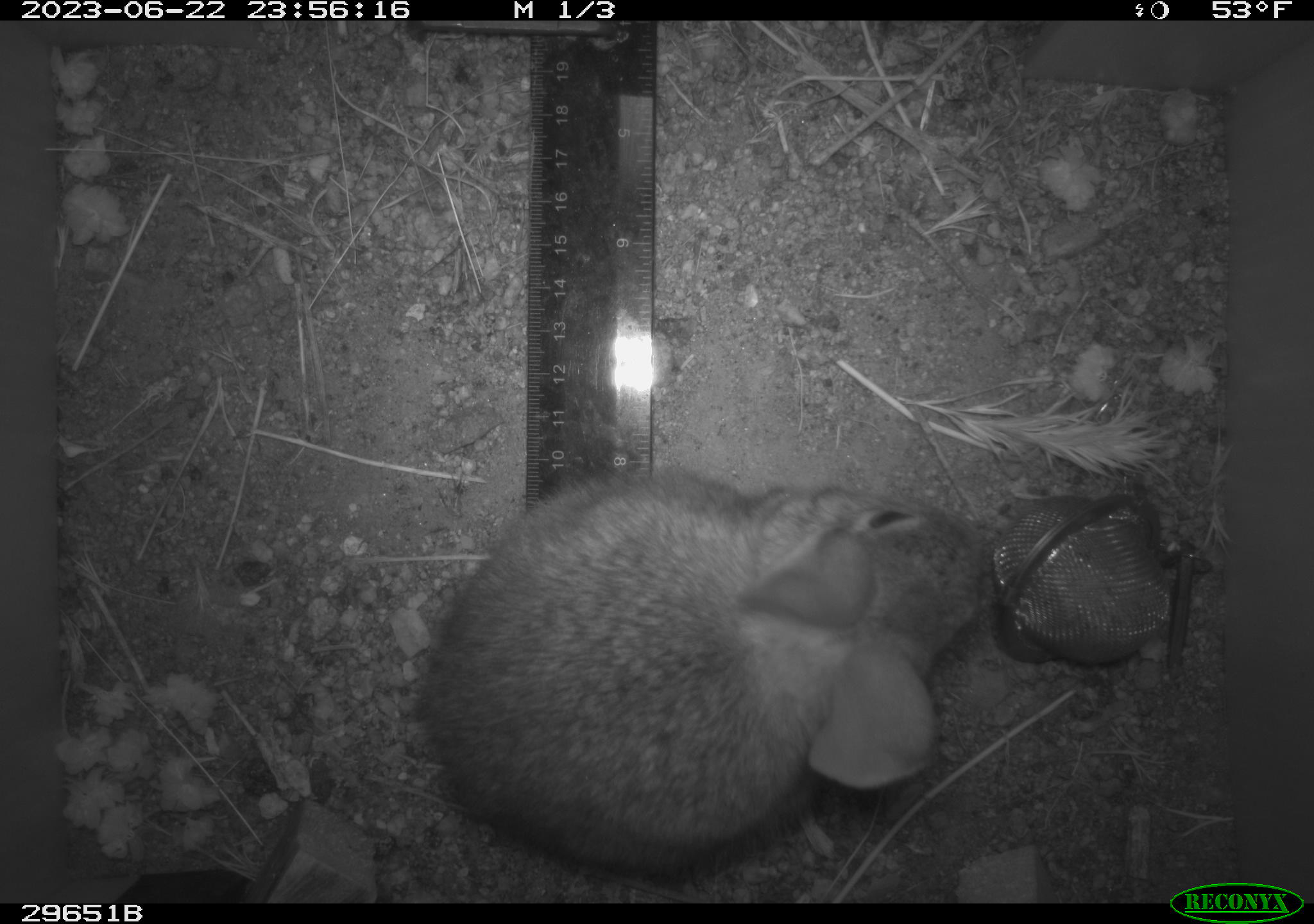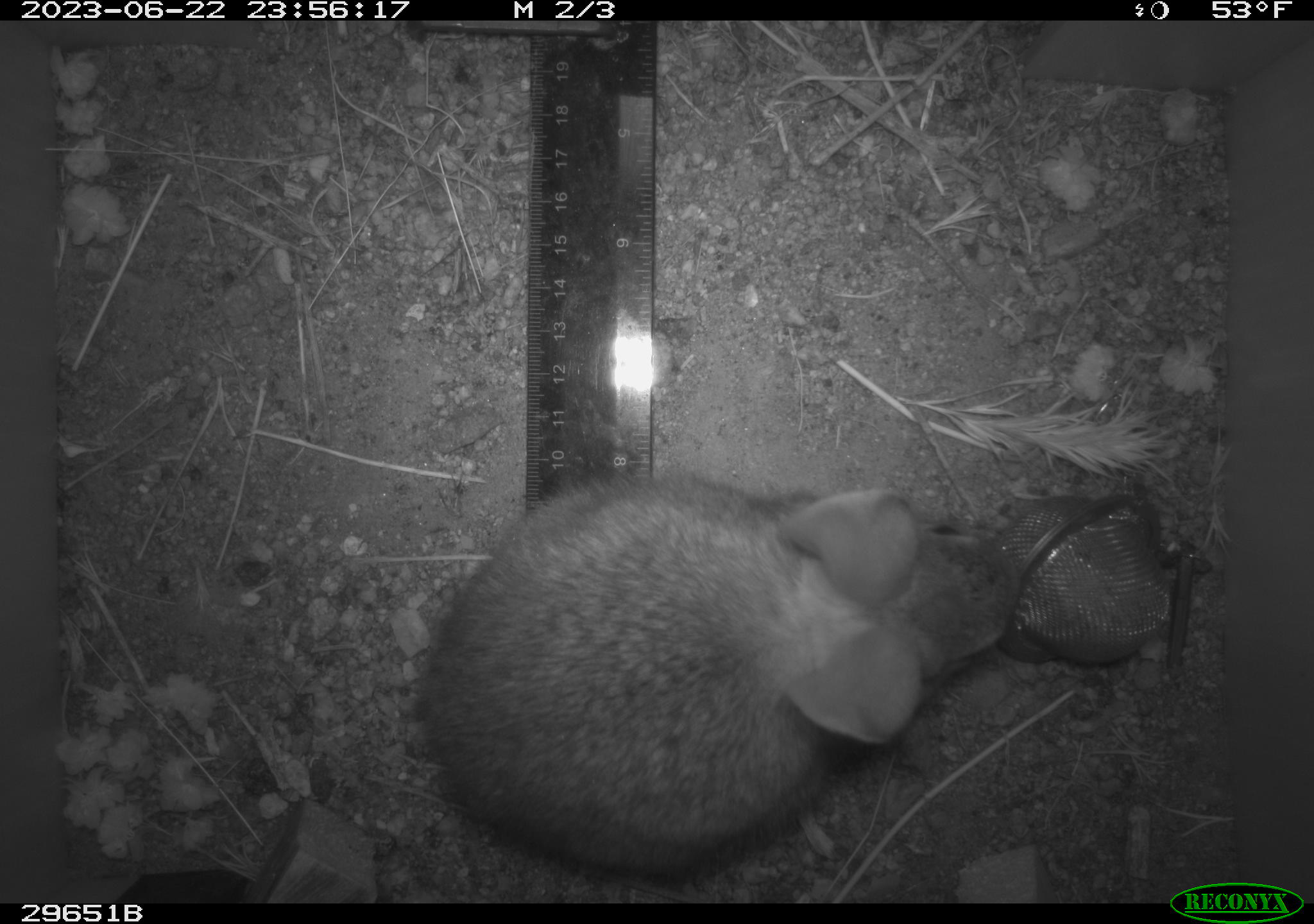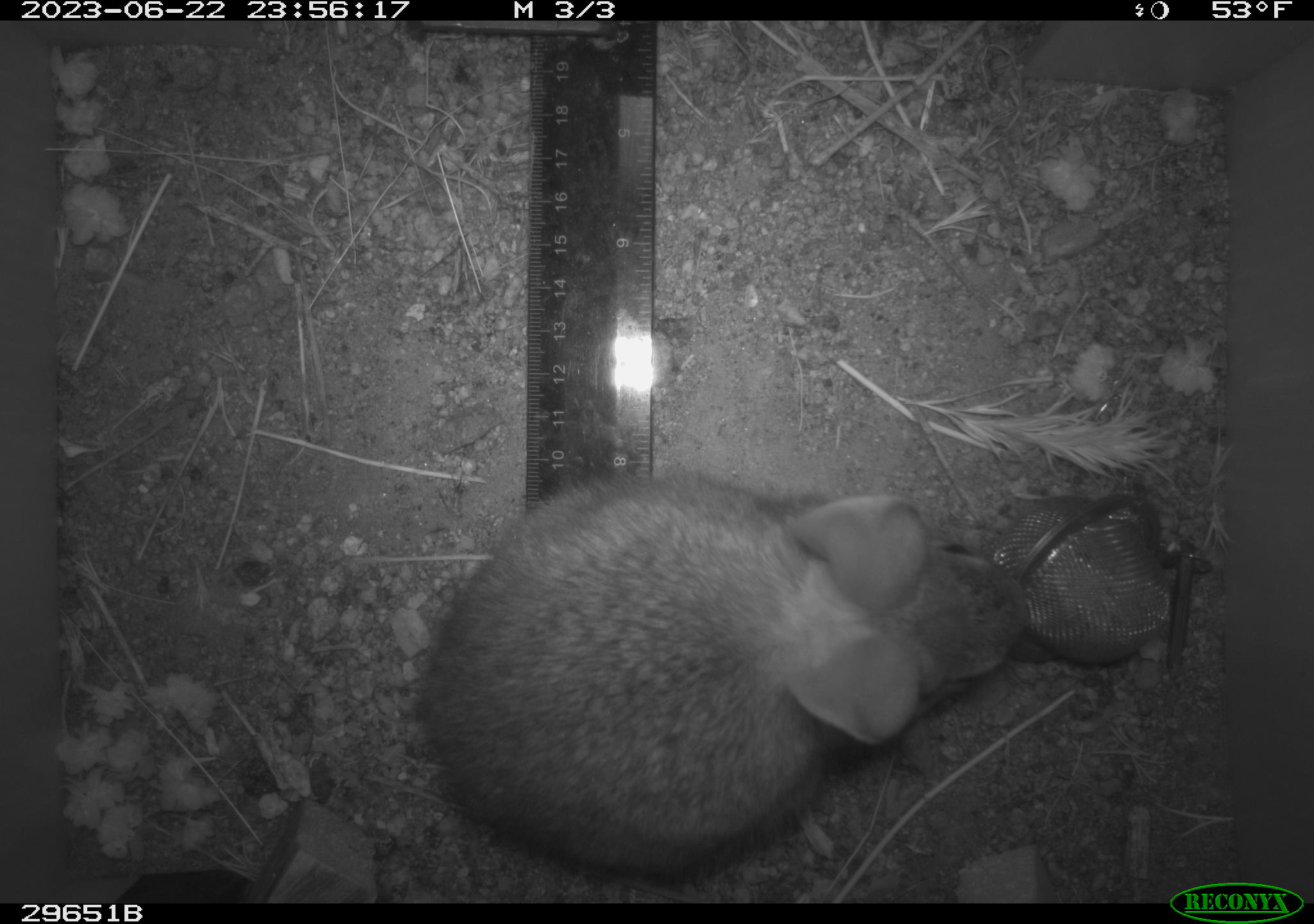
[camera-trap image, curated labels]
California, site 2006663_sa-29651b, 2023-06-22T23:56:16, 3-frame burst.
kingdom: Animalia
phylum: Chordata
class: Mammalia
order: Lagomorpha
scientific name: Lagomorpha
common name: hares, rabbits, and pikas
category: lagomorpha order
Lagomorpha order (hares, rabbits, and pikas) (Lagomorpha).